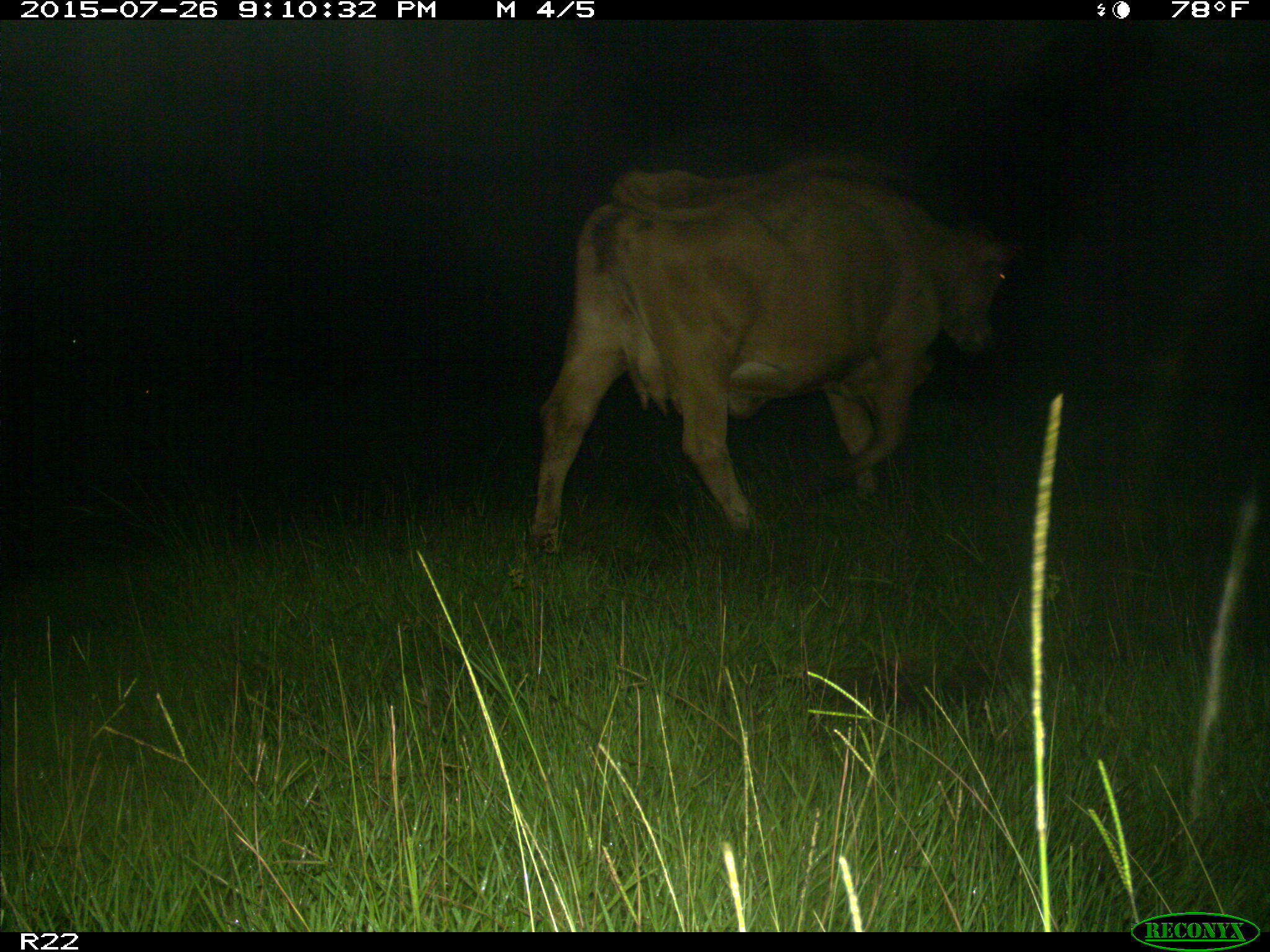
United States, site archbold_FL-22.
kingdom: Animalia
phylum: Chordata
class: Mammalia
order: Artiodactyla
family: Bovidae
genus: Bos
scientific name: Bos taurus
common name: domestic cow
Bos taurus (domestic cow).